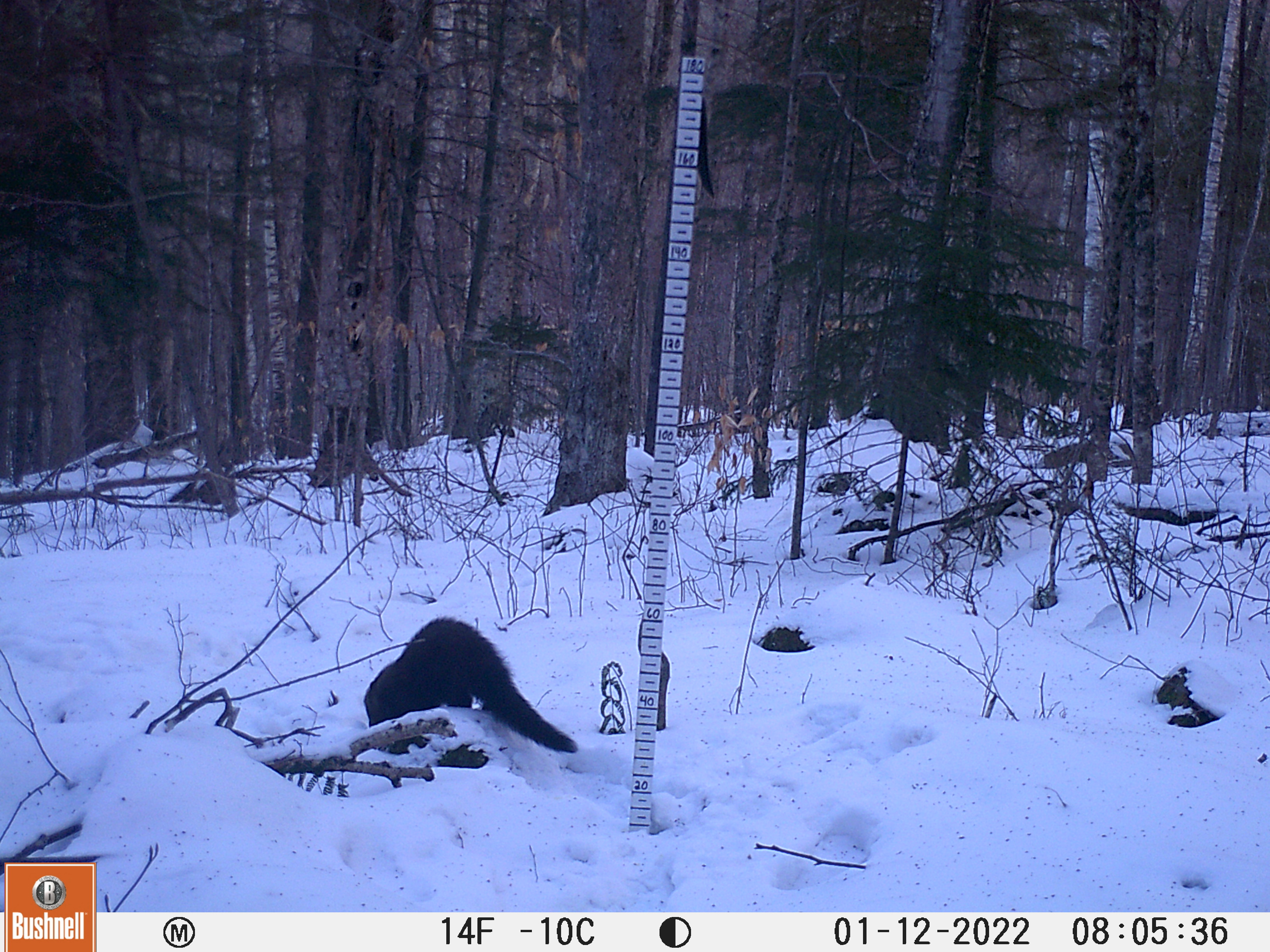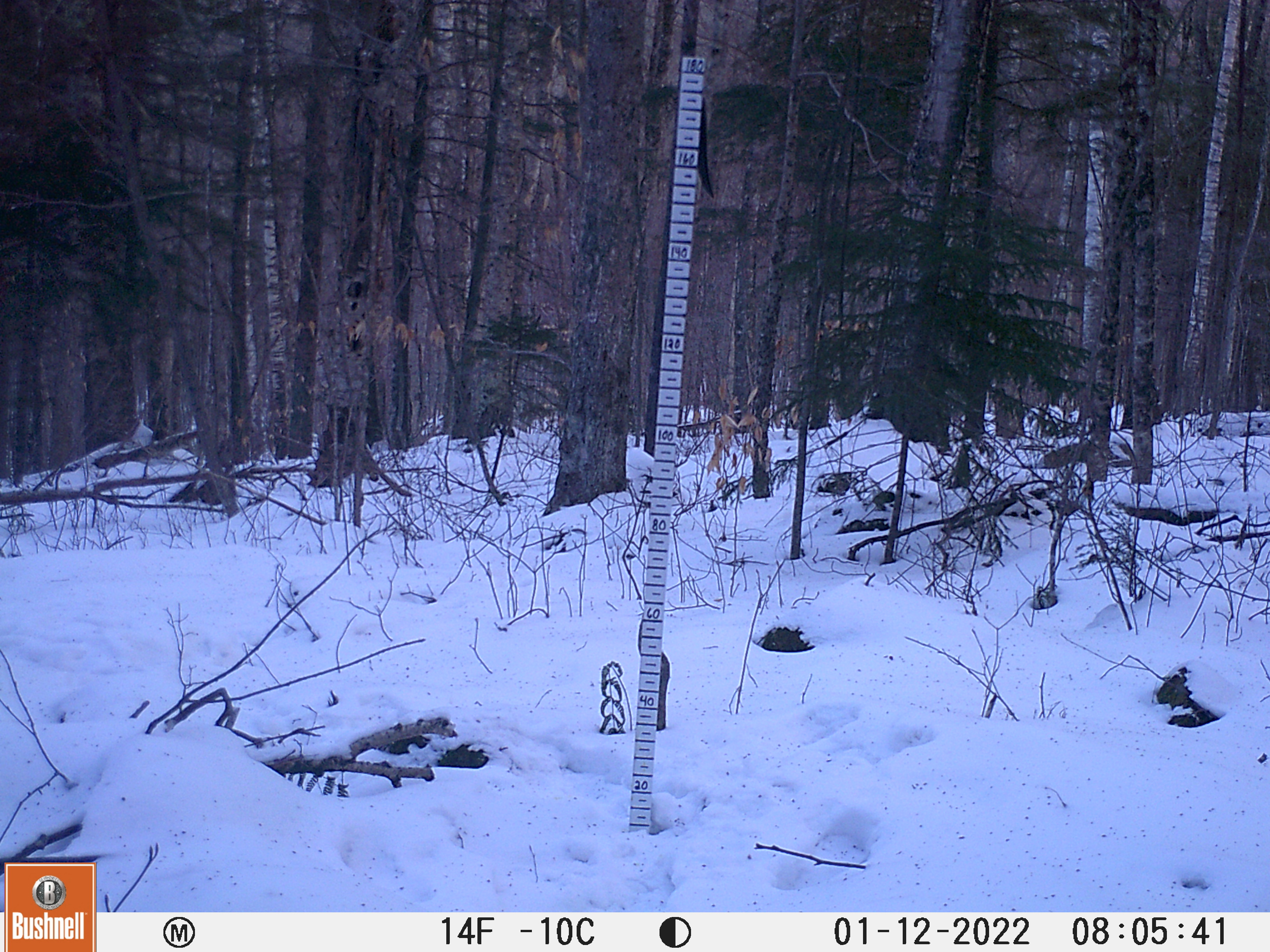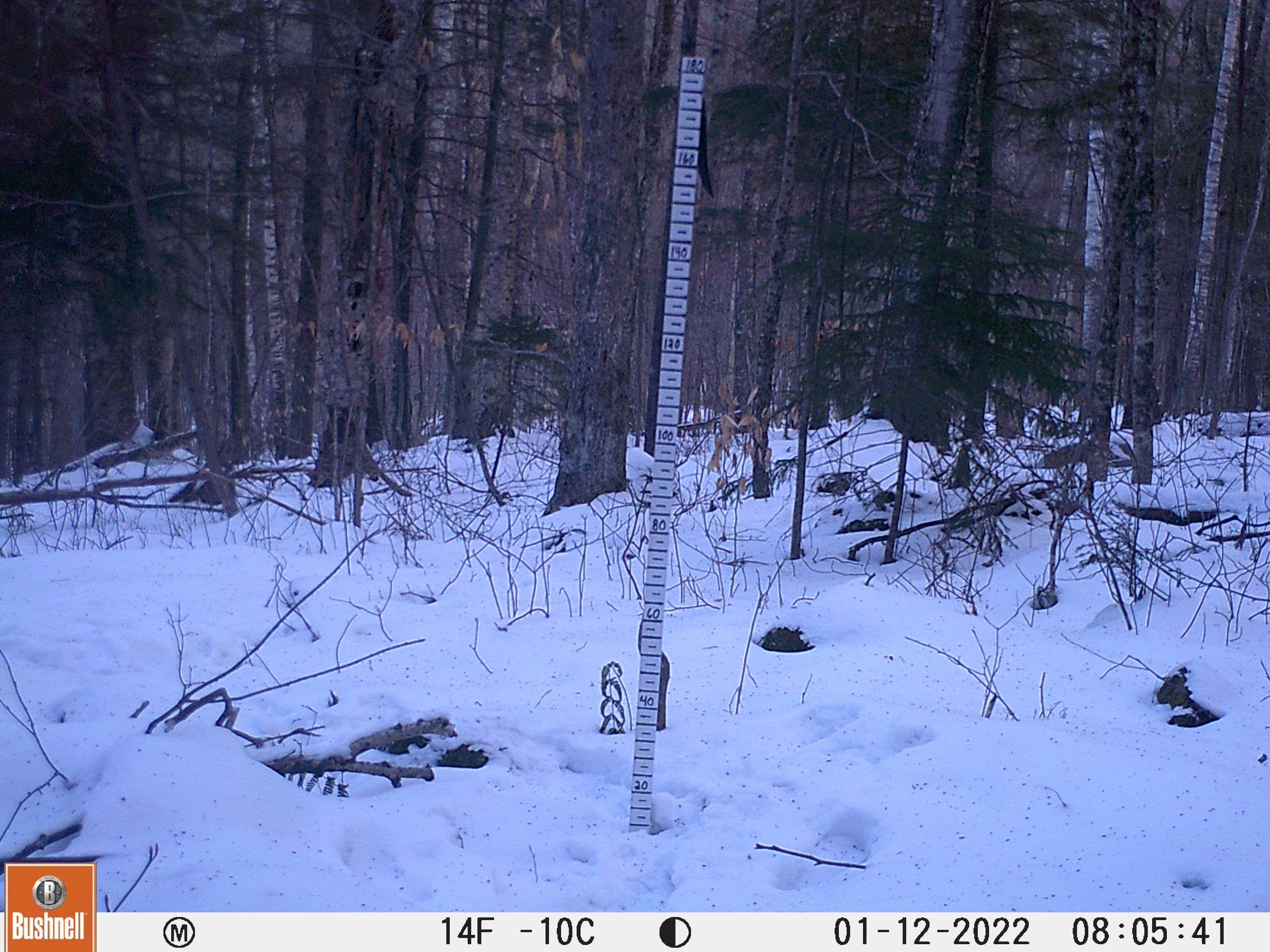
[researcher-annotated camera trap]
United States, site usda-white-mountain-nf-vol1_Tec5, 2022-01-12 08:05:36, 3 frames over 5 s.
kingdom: Animalia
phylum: Chordata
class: Mammalia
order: Carnivora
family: Mustelidae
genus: Pekania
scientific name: Pekania pennanti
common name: fisher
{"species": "fisher (Pekania pennanti)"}